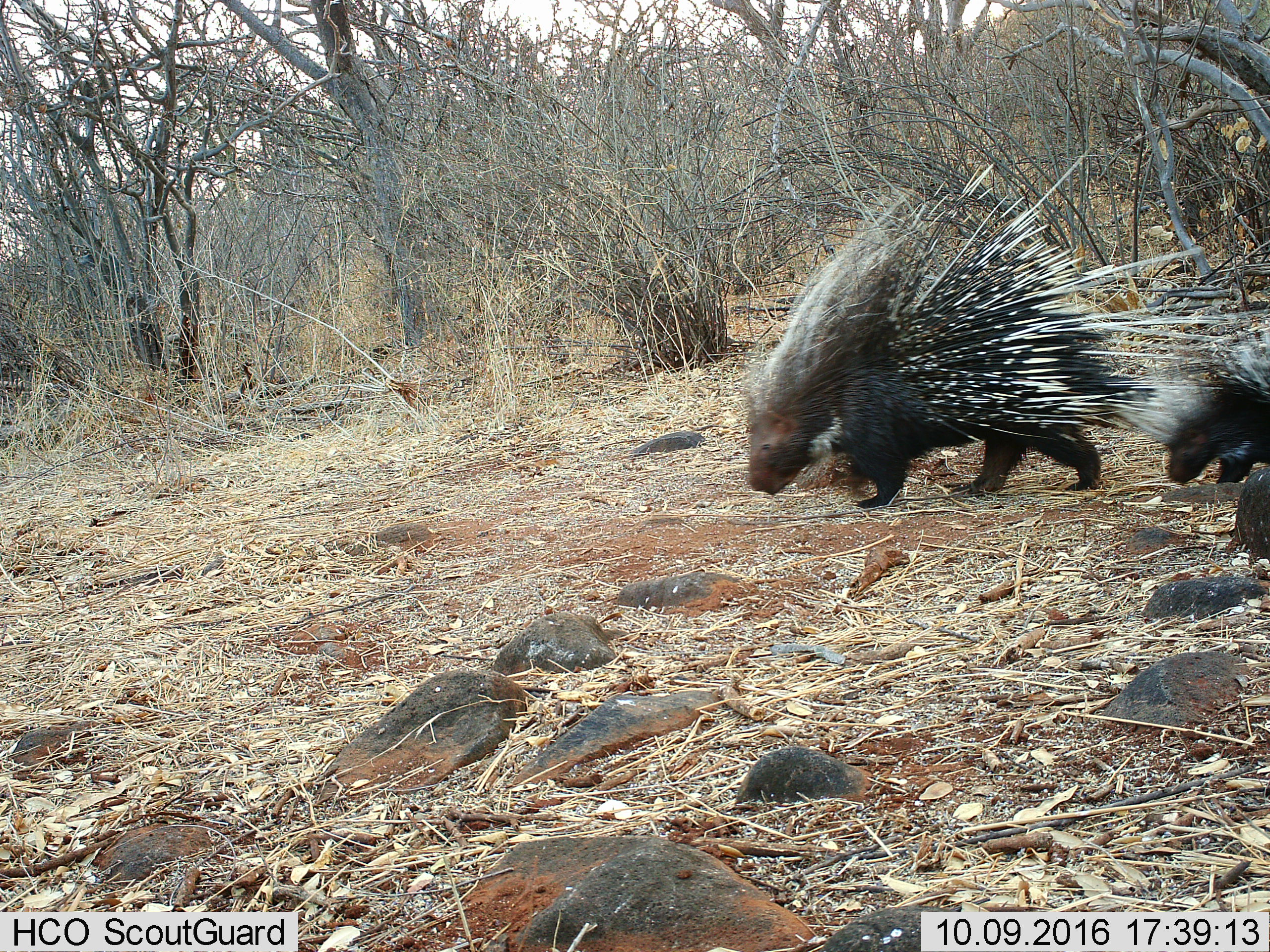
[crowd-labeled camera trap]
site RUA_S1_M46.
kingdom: Animalia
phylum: Chordata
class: Mammalia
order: Rodentia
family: Hystricidae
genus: Hystrix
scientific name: Hystrix cristata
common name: crested porcupine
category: porcupine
Porcupine (crested porcupine) (Hystrix cristata), count 2. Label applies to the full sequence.